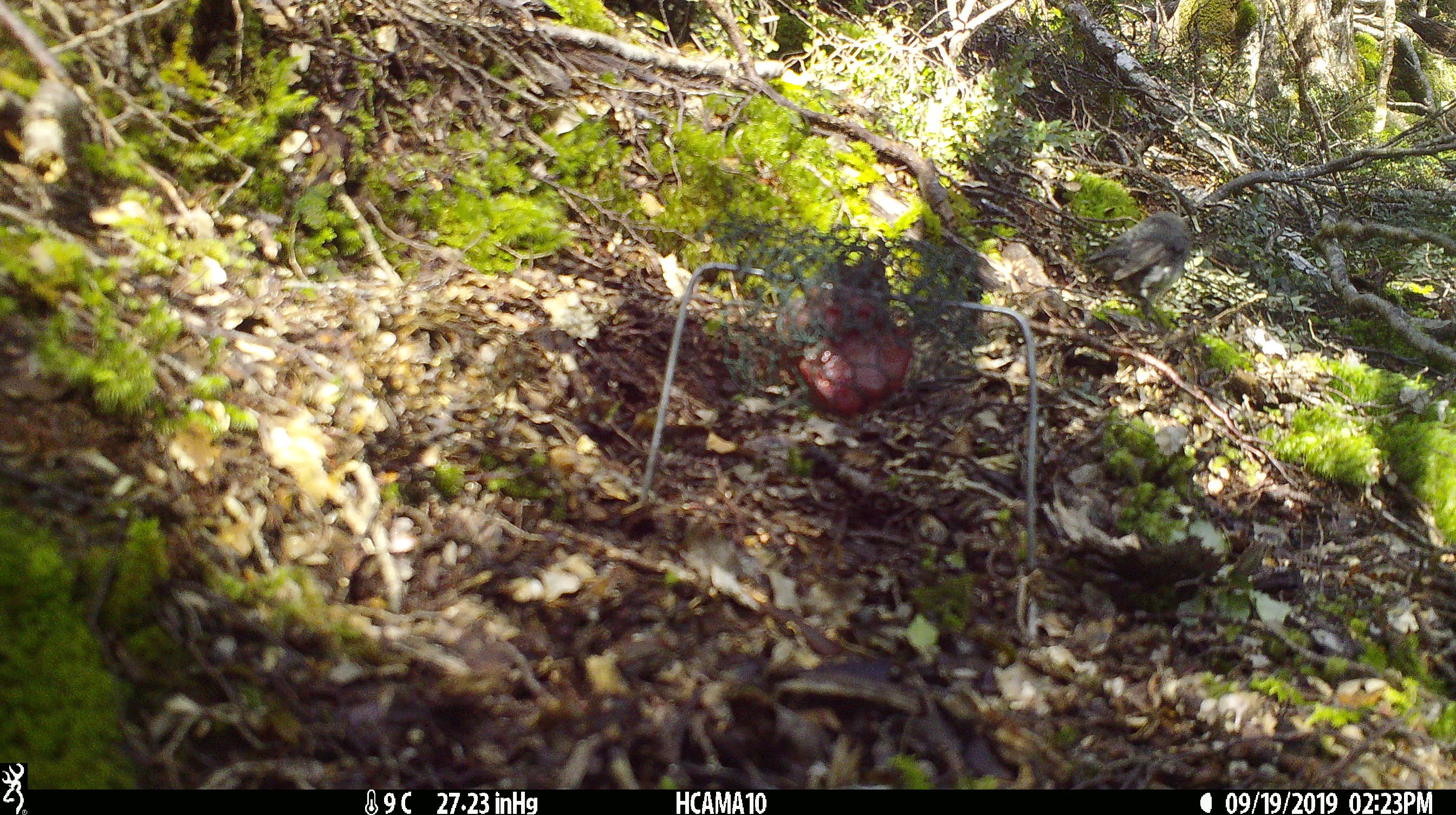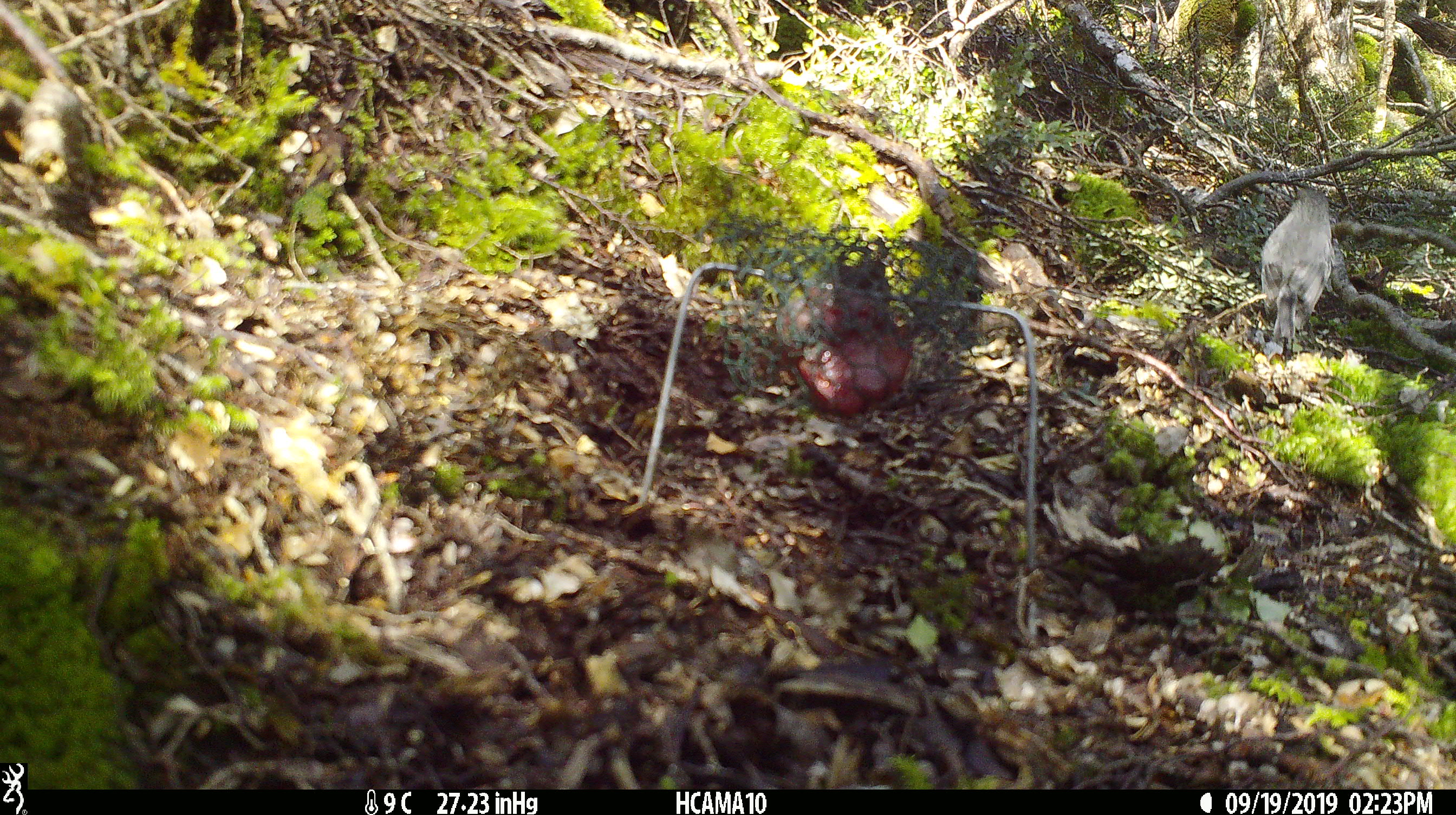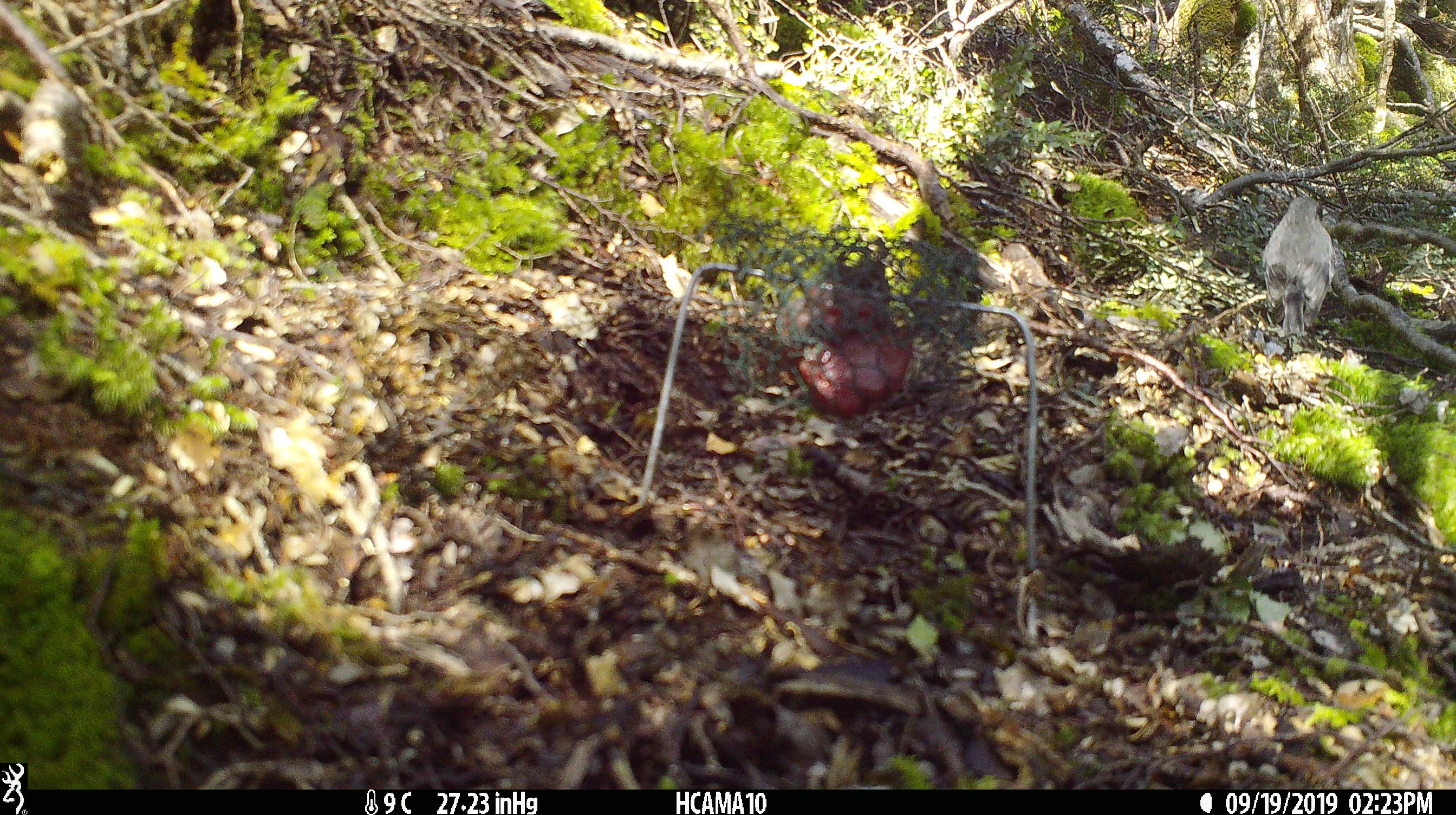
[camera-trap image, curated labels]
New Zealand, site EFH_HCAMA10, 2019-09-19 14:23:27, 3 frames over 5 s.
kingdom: Animalia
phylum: Chordata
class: Aves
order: Passeriformes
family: Petroicidae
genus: Petroica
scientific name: Petroica macrocephala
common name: tomtit